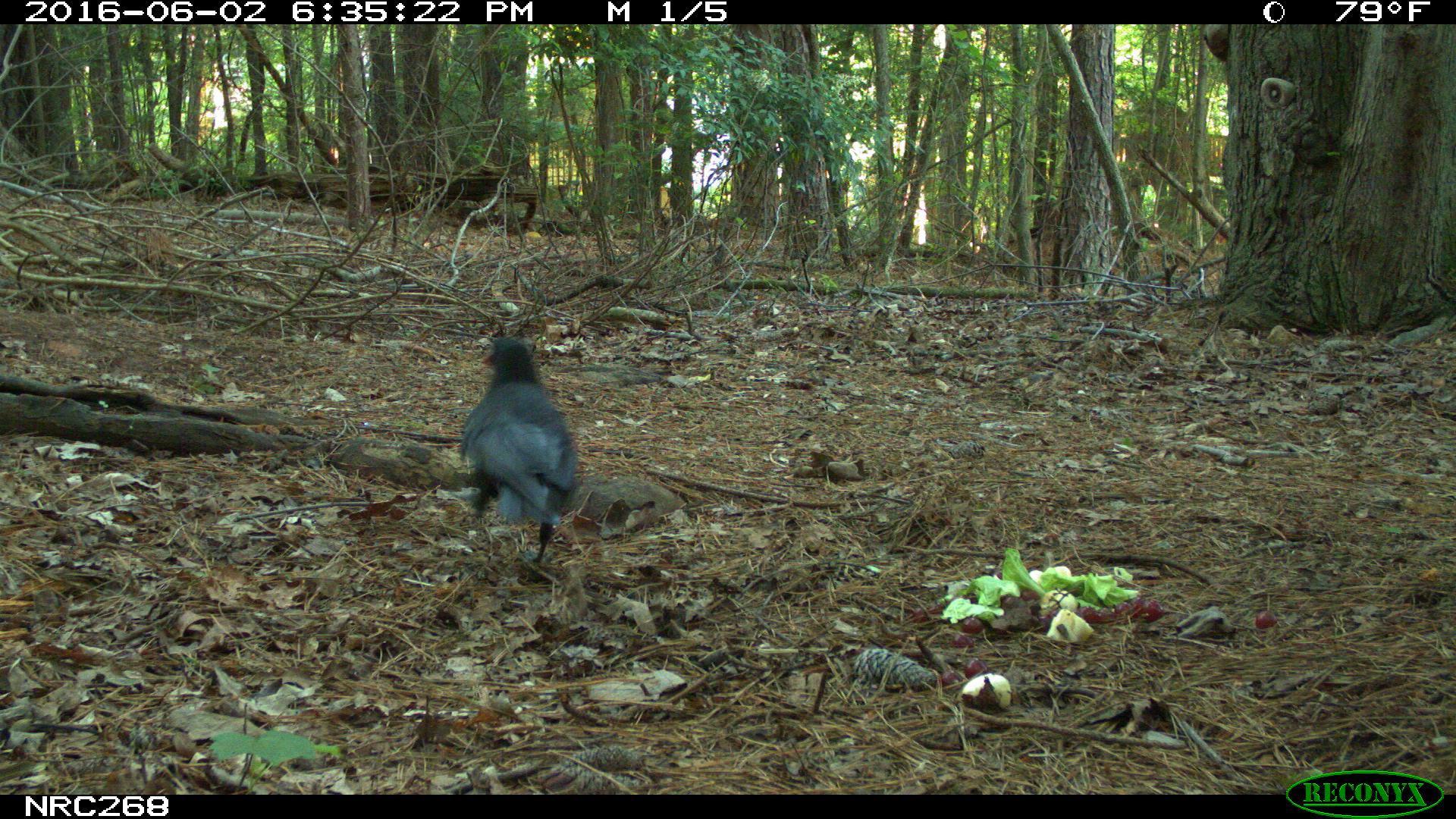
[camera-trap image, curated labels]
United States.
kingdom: Animalia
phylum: Chordata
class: Aves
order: Passeriformes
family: Corvidae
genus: Corvus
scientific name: Corvus brachyrhynchos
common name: american crow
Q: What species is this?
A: American Crow (Corvus brachyrhynchos).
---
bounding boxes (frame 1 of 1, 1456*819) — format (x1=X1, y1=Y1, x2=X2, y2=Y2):
American Crow: (x1=457, y1=328, x2=585, y2=547)